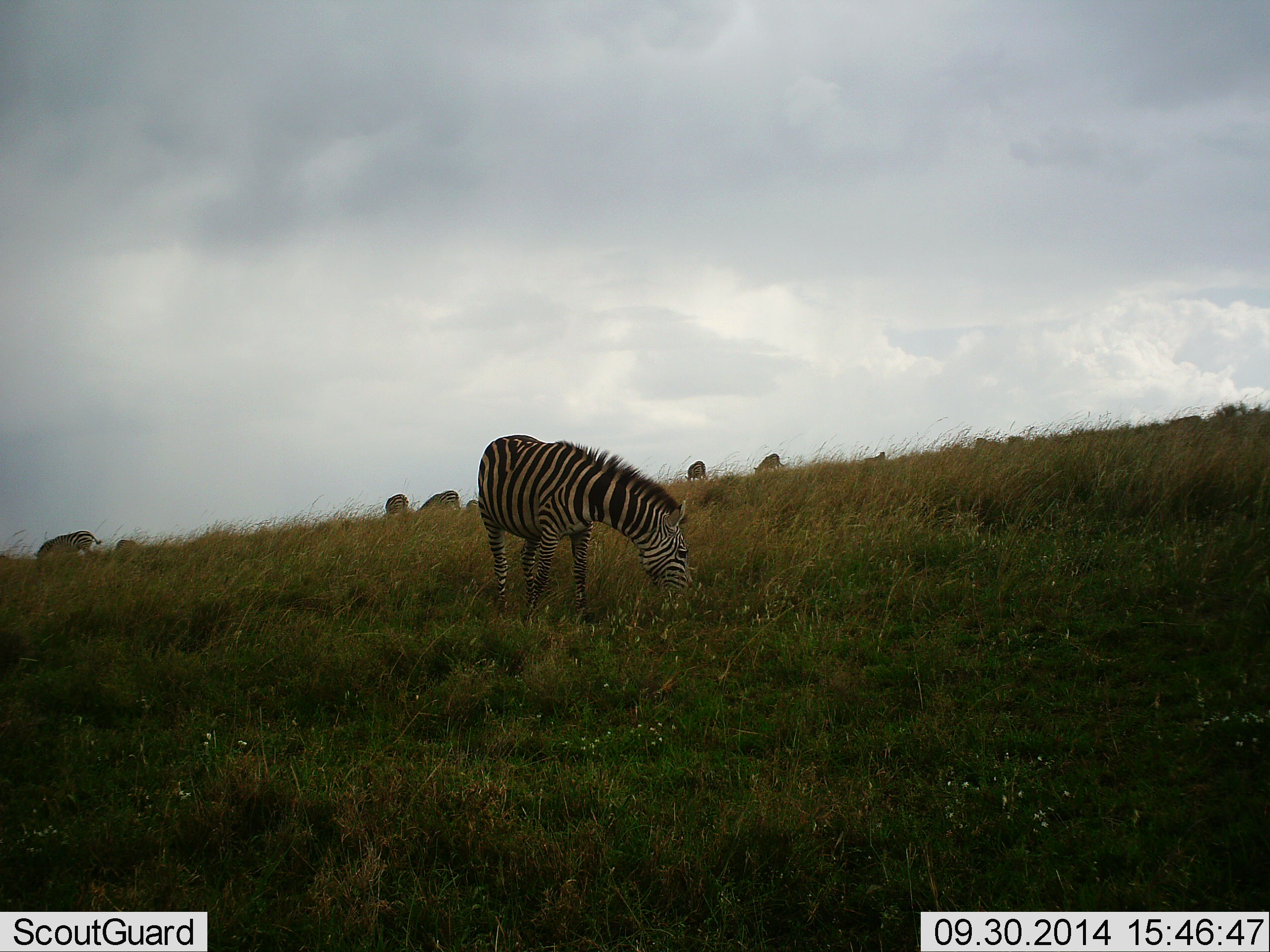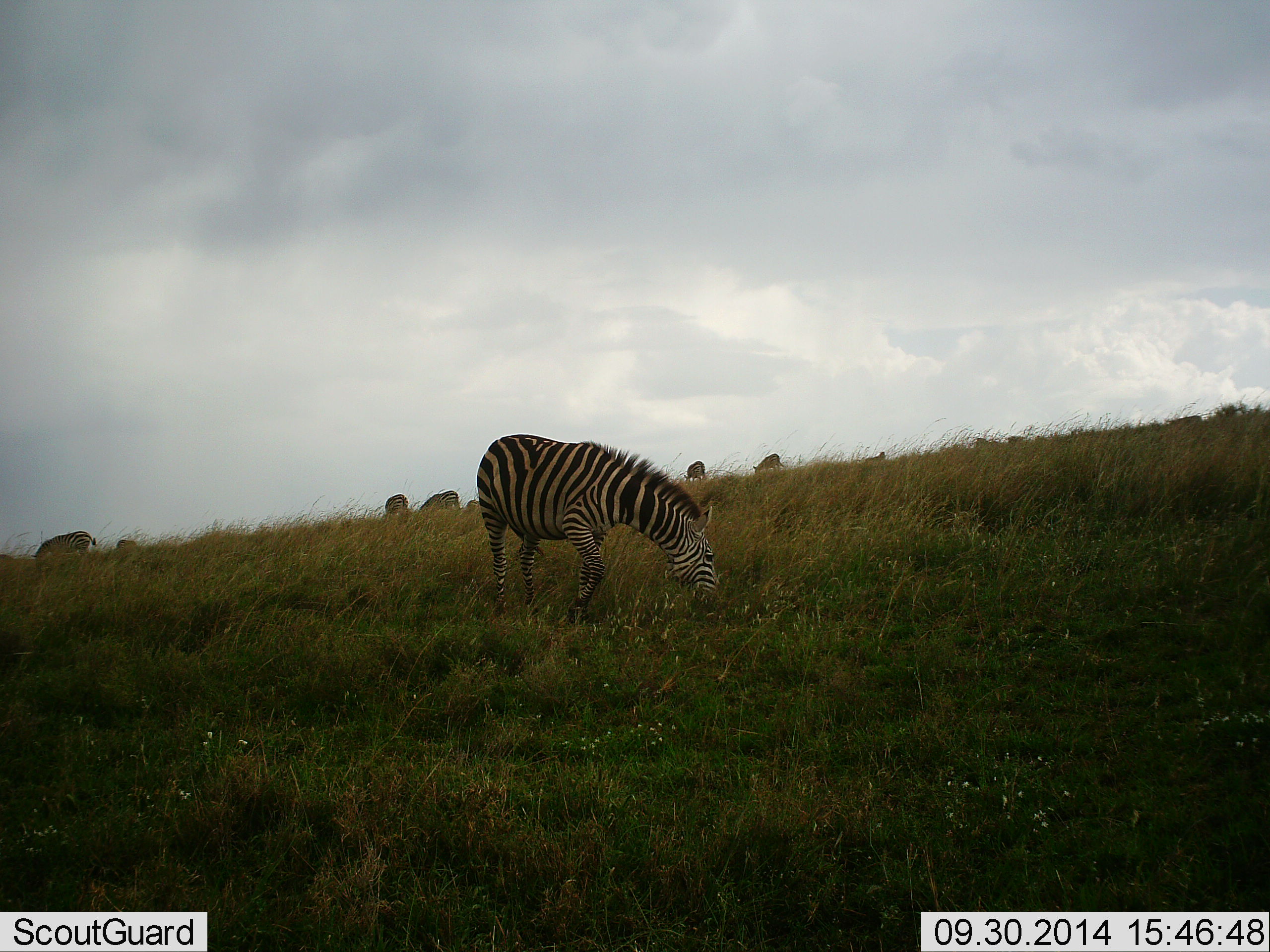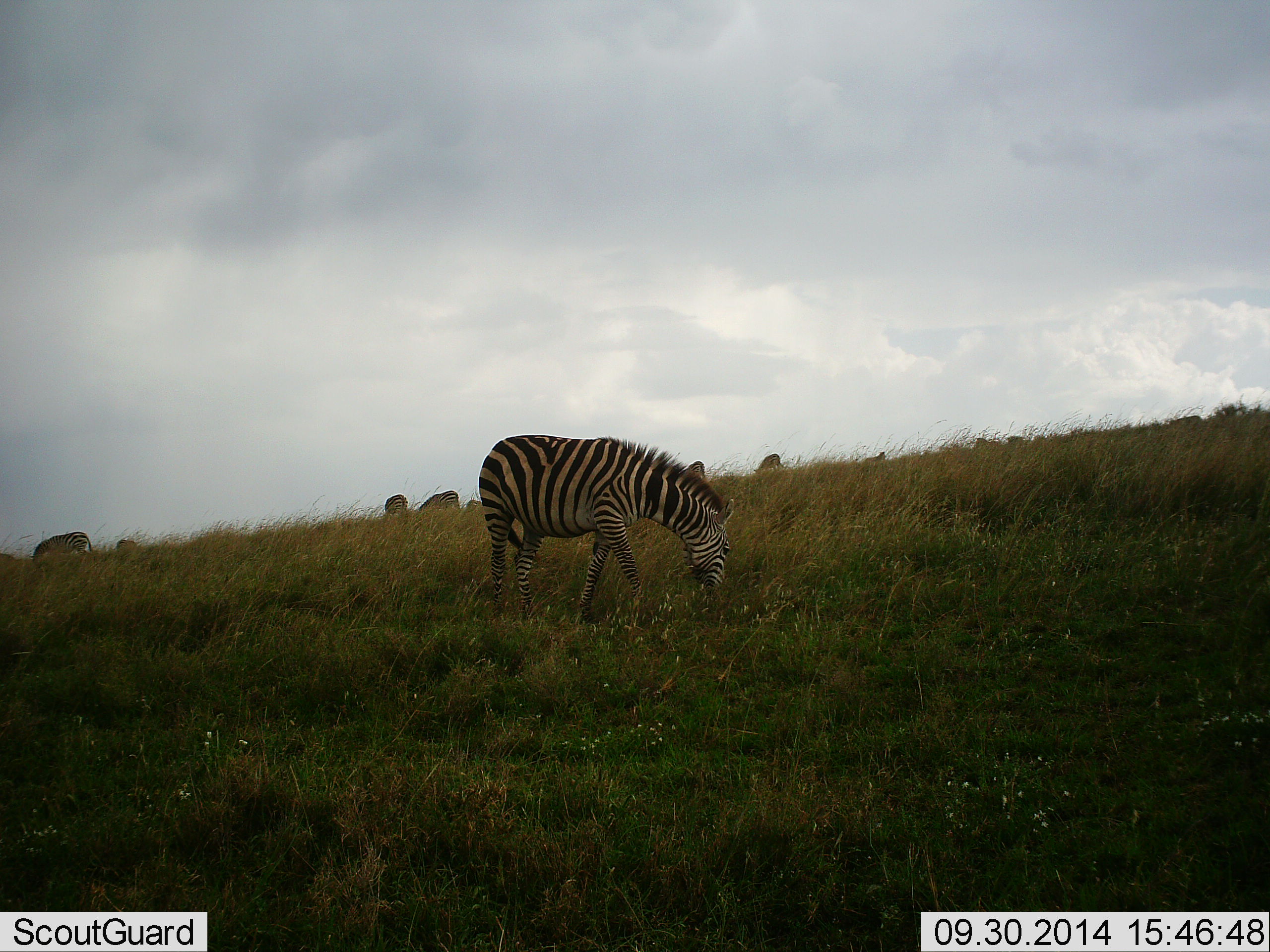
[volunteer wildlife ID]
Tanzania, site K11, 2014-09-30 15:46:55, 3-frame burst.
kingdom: Animalia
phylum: Chordata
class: Mammalia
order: Perissodactyla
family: Equidae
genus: Equus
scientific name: Equus quagga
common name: plains zebra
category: zebra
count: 6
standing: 20%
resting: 0%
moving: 10%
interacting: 0%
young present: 0%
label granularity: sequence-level